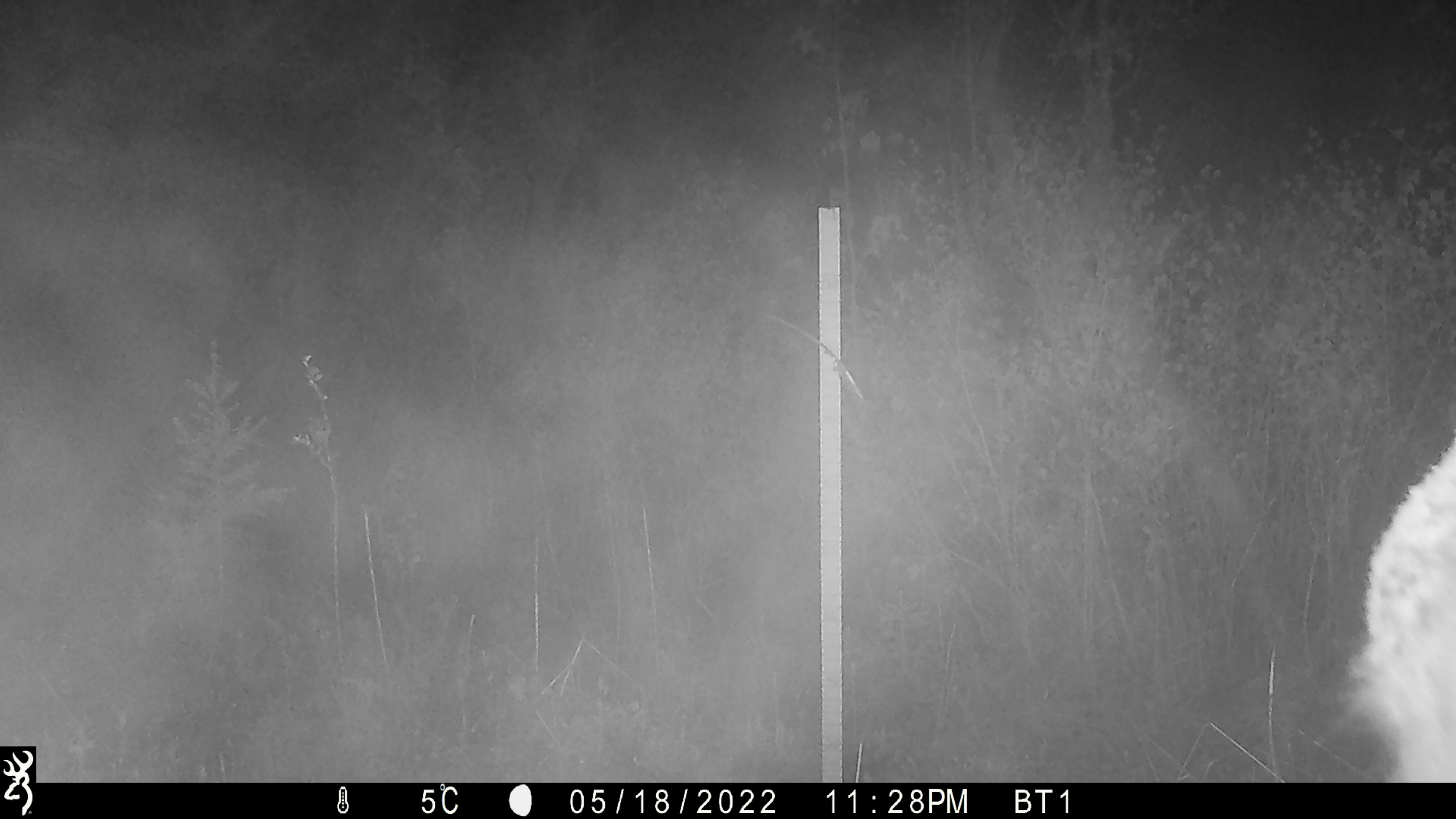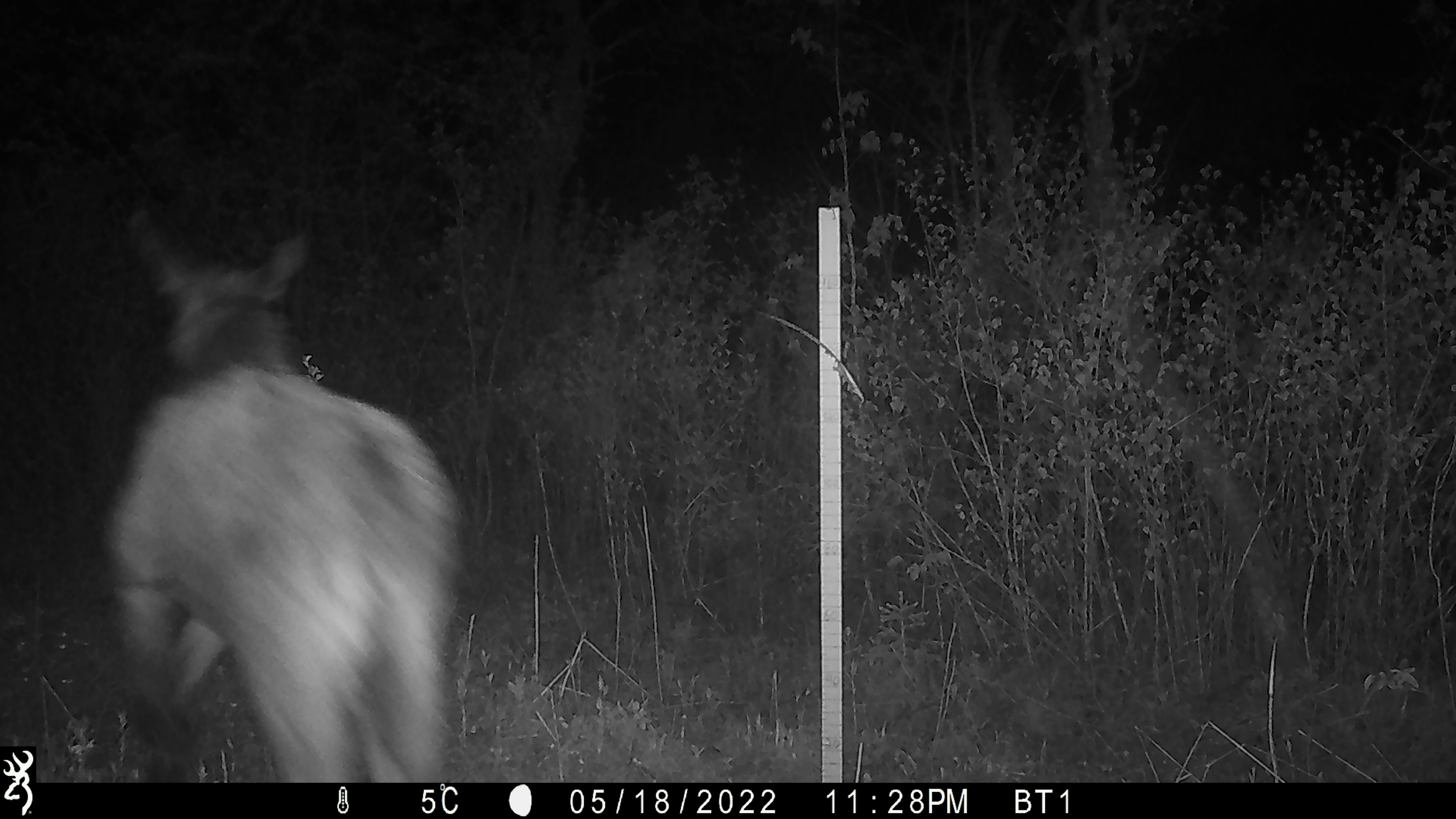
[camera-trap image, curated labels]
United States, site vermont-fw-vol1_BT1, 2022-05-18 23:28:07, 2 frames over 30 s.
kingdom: Animalia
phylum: Chordata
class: Mammalia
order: Artiodactyla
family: Cervidae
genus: Alces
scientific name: Alces alces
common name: moose